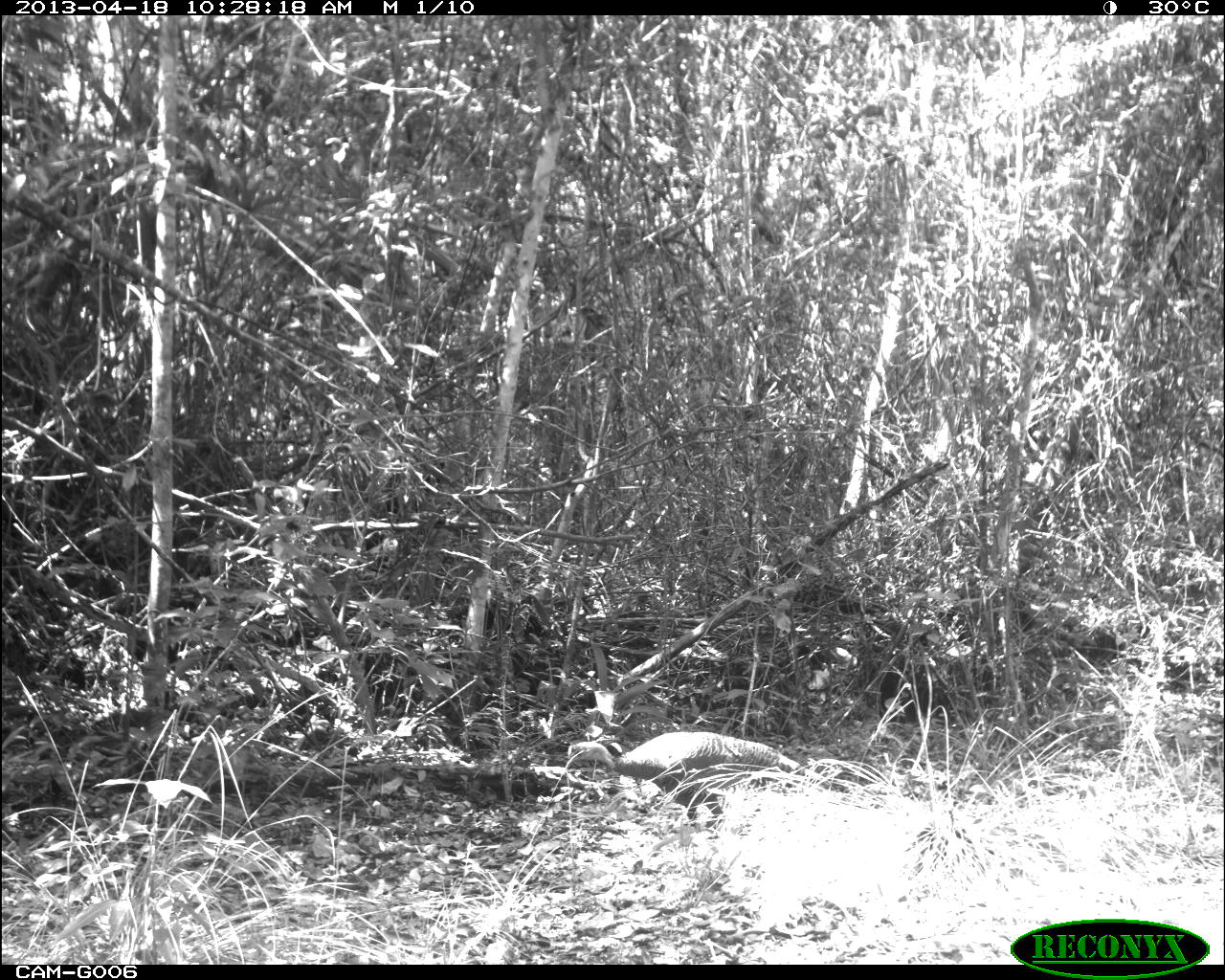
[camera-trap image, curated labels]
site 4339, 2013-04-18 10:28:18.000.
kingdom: Animalia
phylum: Chordata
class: Aves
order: Galliformes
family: Phasianidae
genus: Meleagris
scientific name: Meleagris ocellata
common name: ocellated turkey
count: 1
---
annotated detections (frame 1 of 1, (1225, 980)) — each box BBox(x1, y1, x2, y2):
meleagris ocellata: BBox(563, 730, 830, 833)